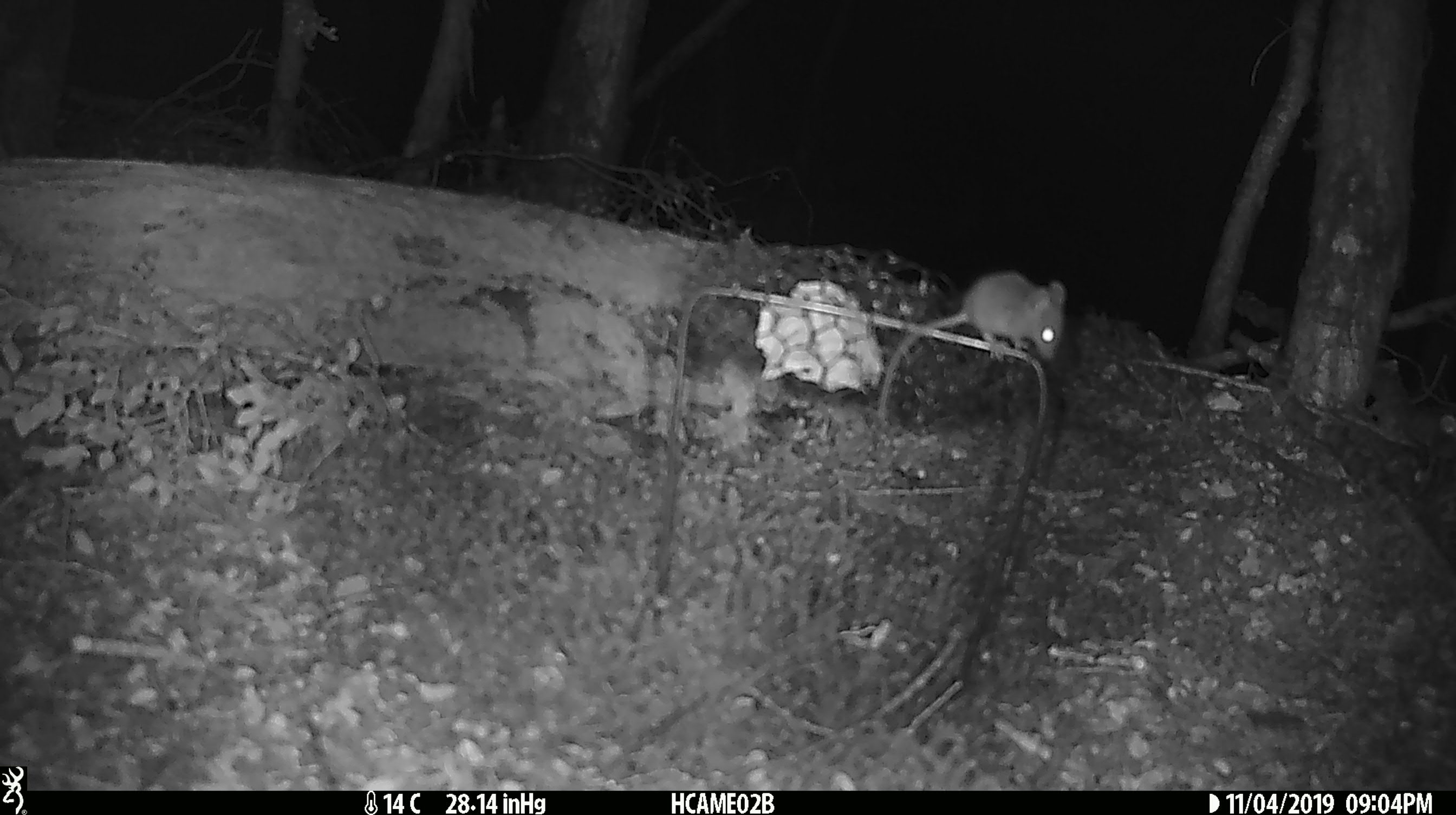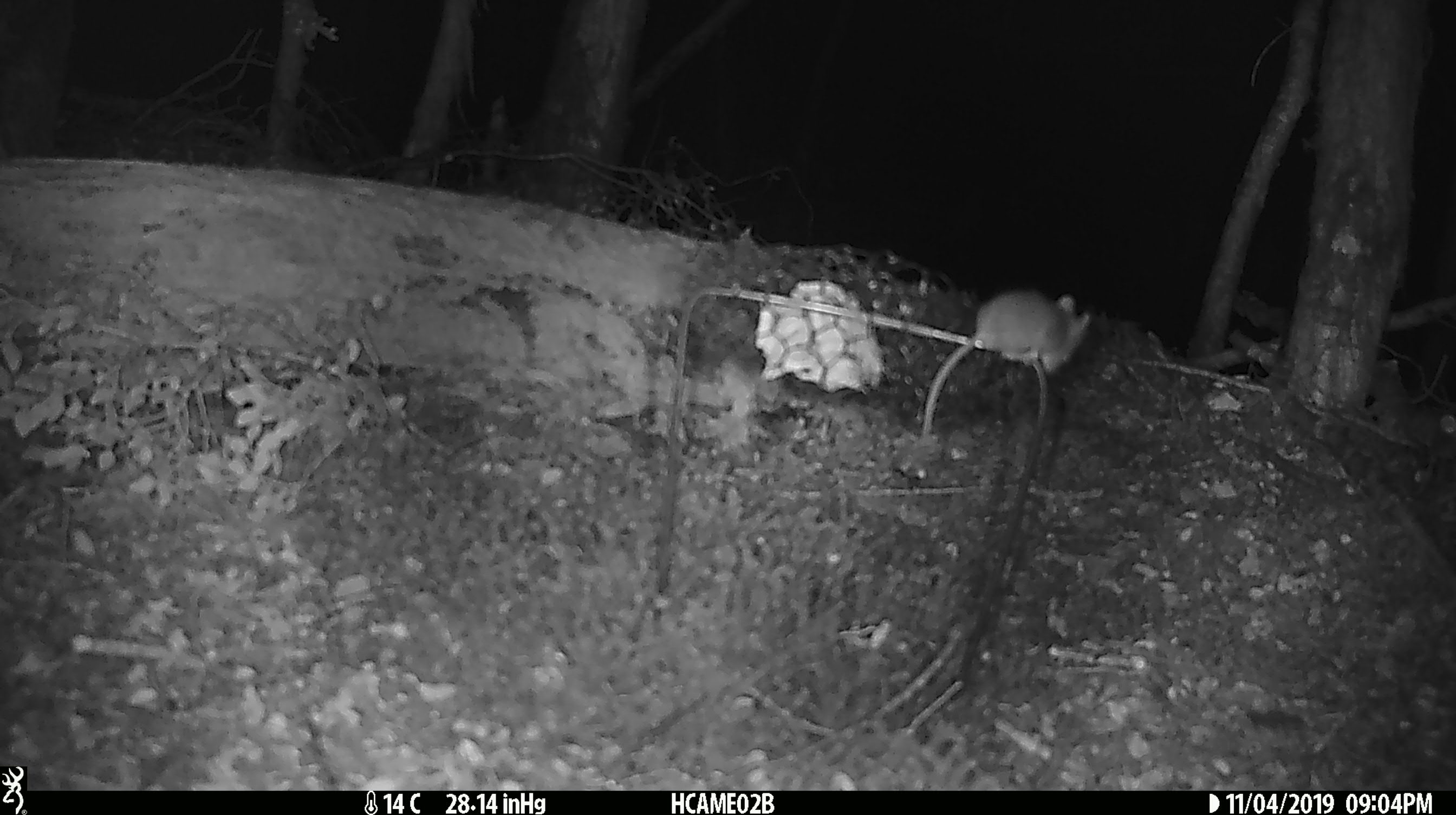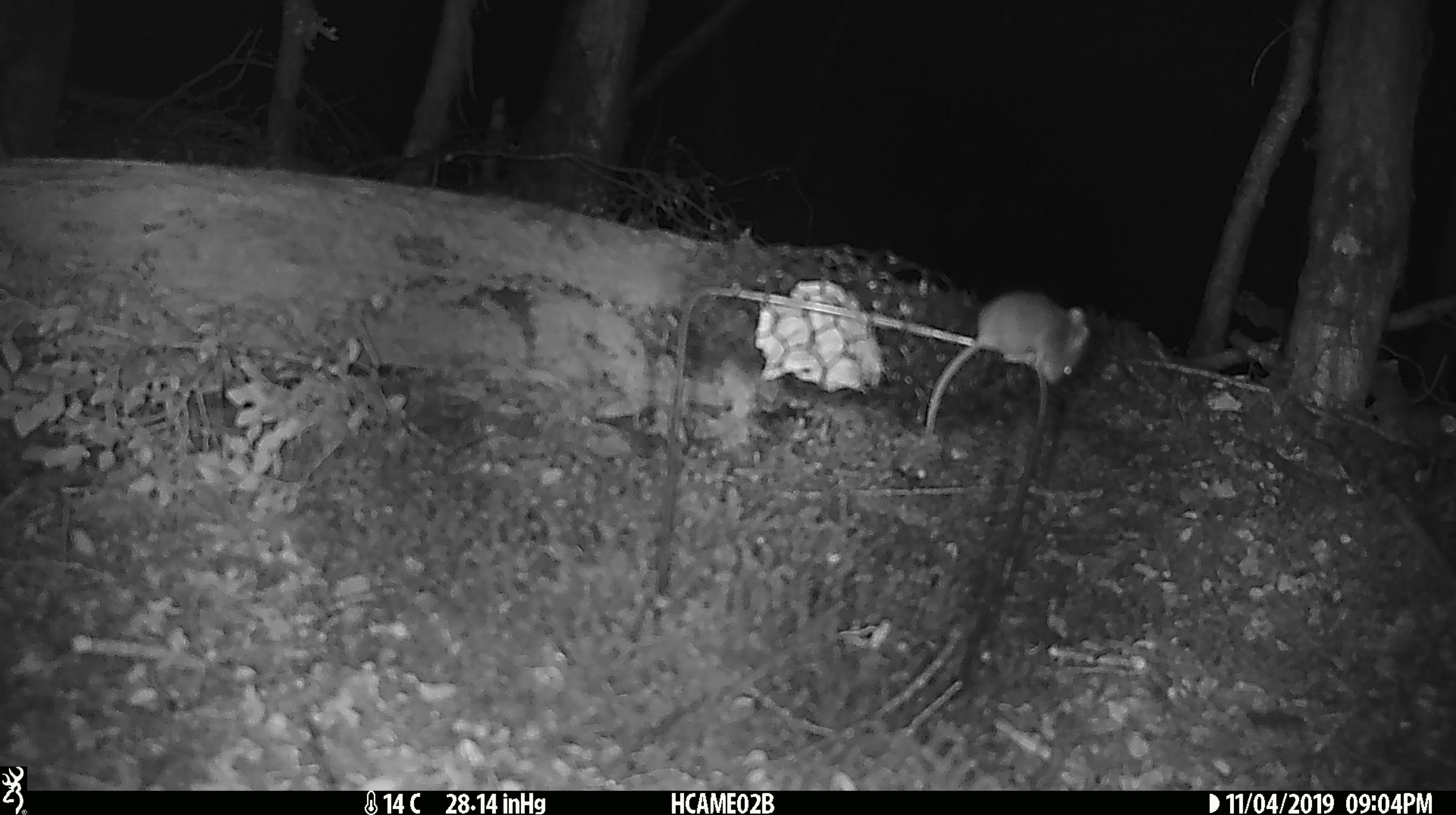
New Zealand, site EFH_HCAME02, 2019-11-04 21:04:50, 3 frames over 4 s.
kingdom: Animalia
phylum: Chordata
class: Mammalia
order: Rodentia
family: Muridae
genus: Mus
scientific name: Mus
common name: mouse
Mouse (Mus).